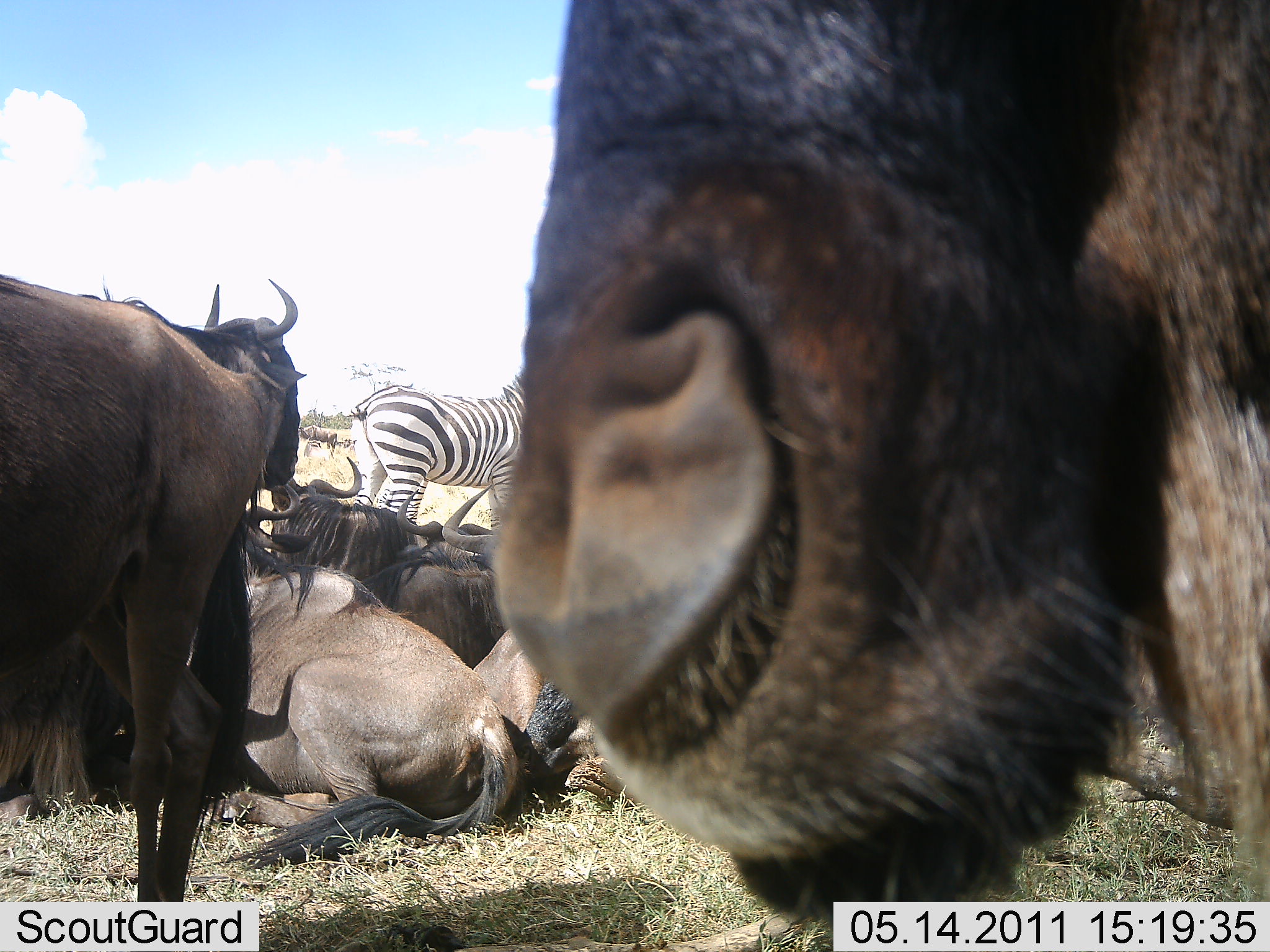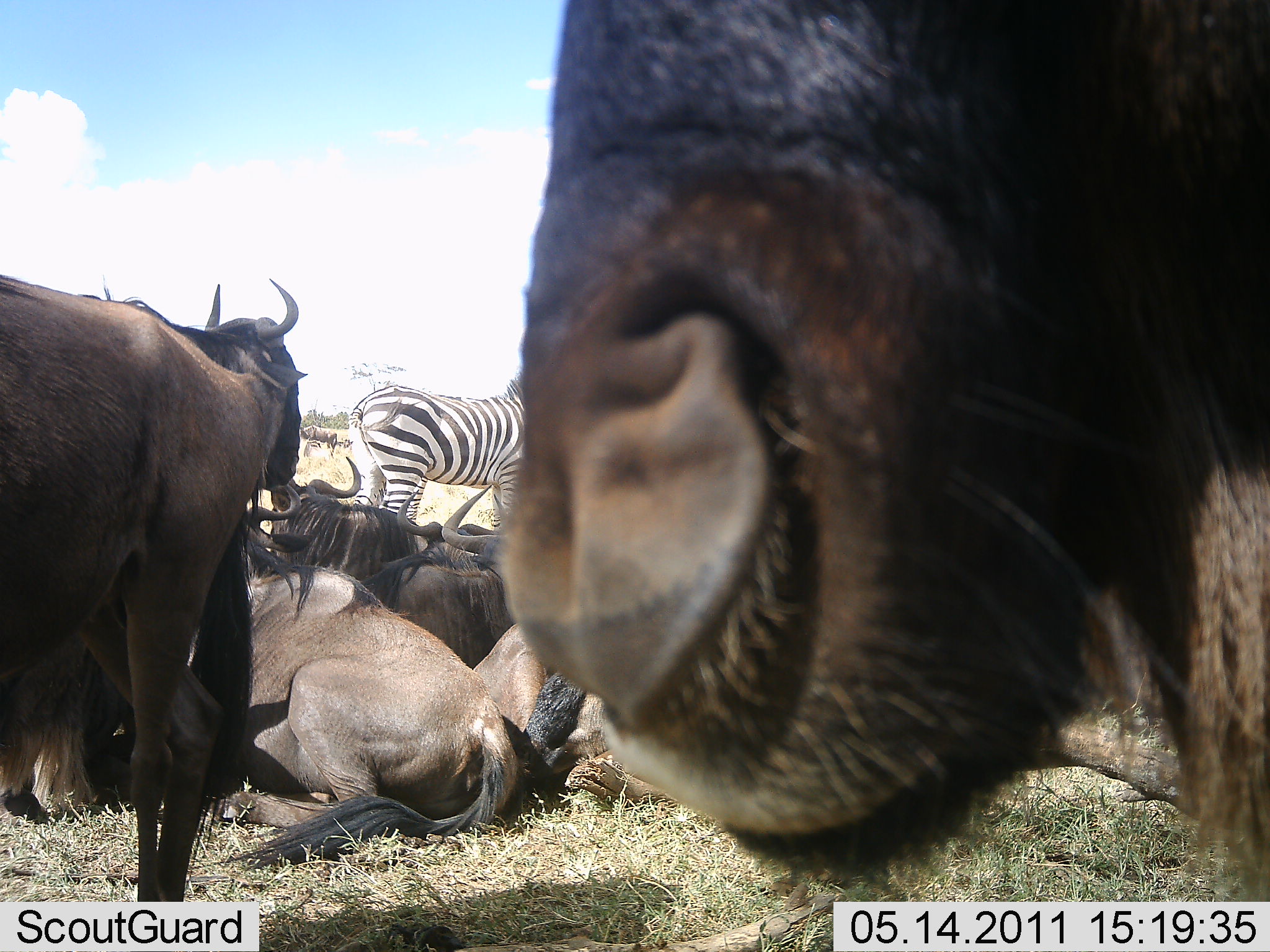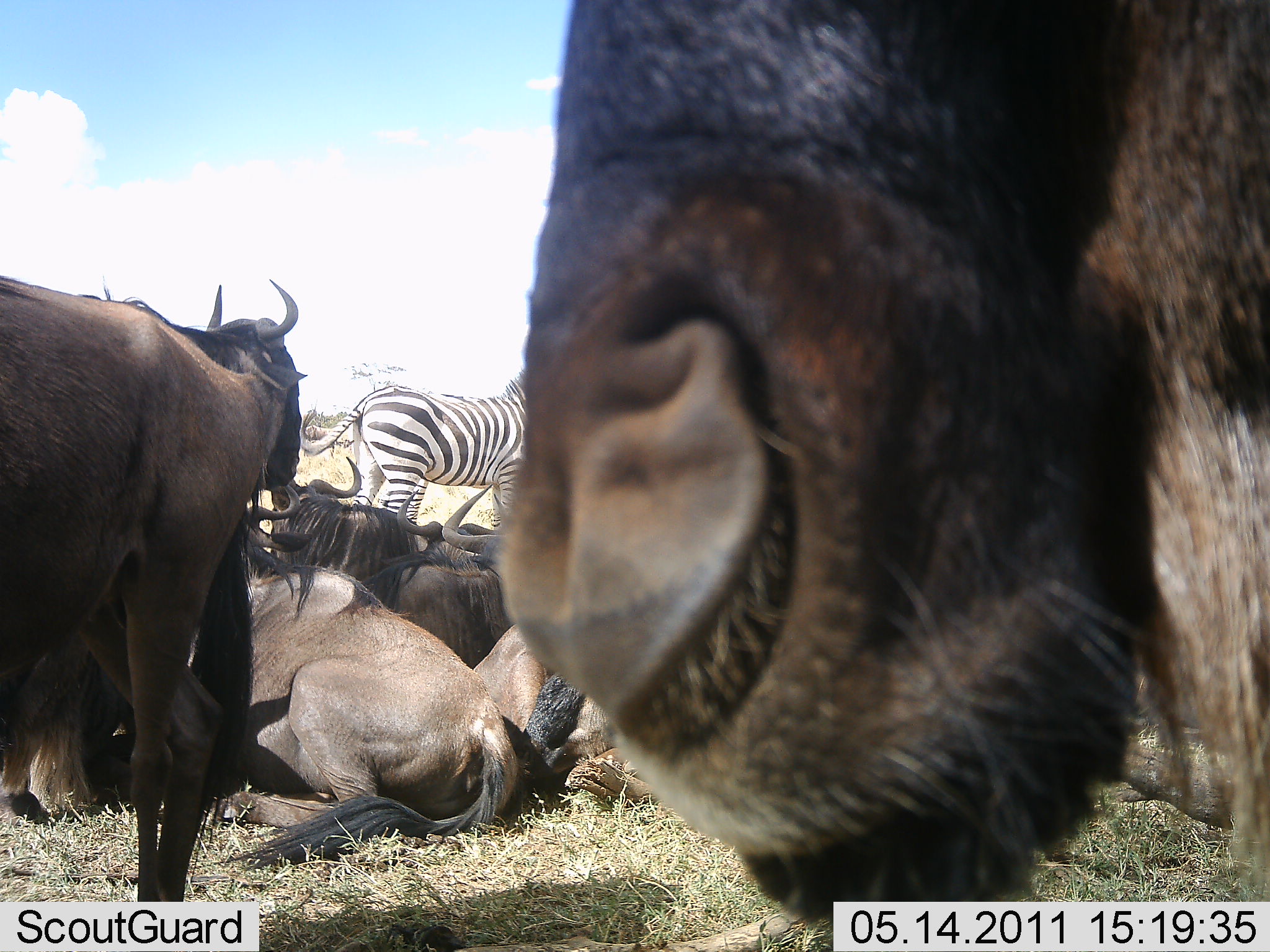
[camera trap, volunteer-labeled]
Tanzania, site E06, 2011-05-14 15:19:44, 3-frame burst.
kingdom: Animalia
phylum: Chordata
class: Mammalia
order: Artiodactyla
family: Bovidae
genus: Connochaetes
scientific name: Connochaetes taurinus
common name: blue wildebeest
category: wildebeest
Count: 6.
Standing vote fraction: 75%.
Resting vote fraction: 92%.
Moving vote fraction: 8%.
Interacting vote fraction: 8%.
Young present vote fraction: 0%.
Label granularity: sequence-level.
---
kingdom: Animalia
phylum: Chordata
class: Mammalia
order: Perissodactyla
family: Equidae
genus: Equus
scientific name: Equus quagga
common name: plains zebra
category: zebra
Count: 1.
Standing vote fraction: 91%.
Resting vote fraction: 18%.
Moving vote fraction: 0%.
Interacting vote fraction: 0%.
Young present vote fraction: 0%.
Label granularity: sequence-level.